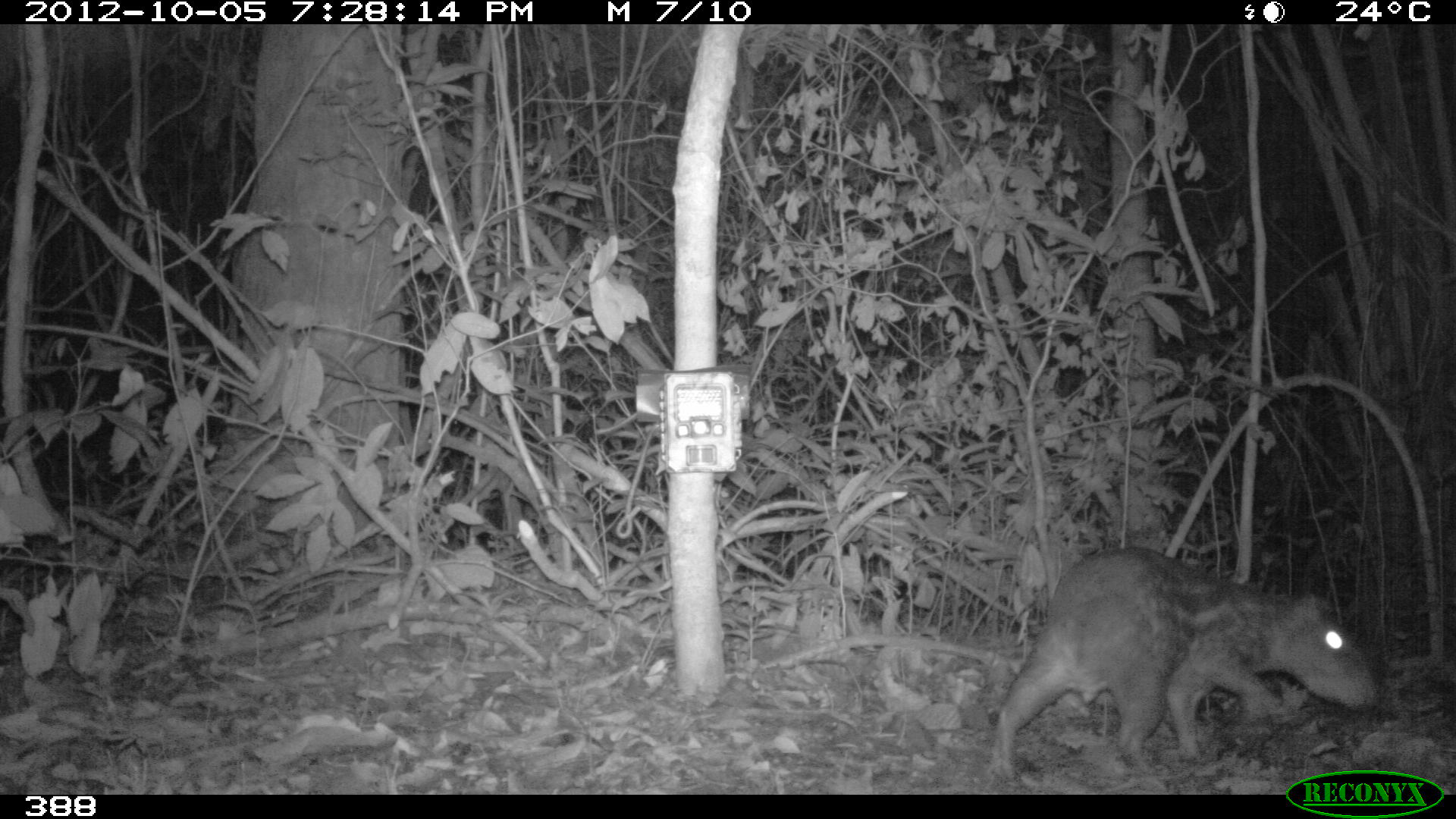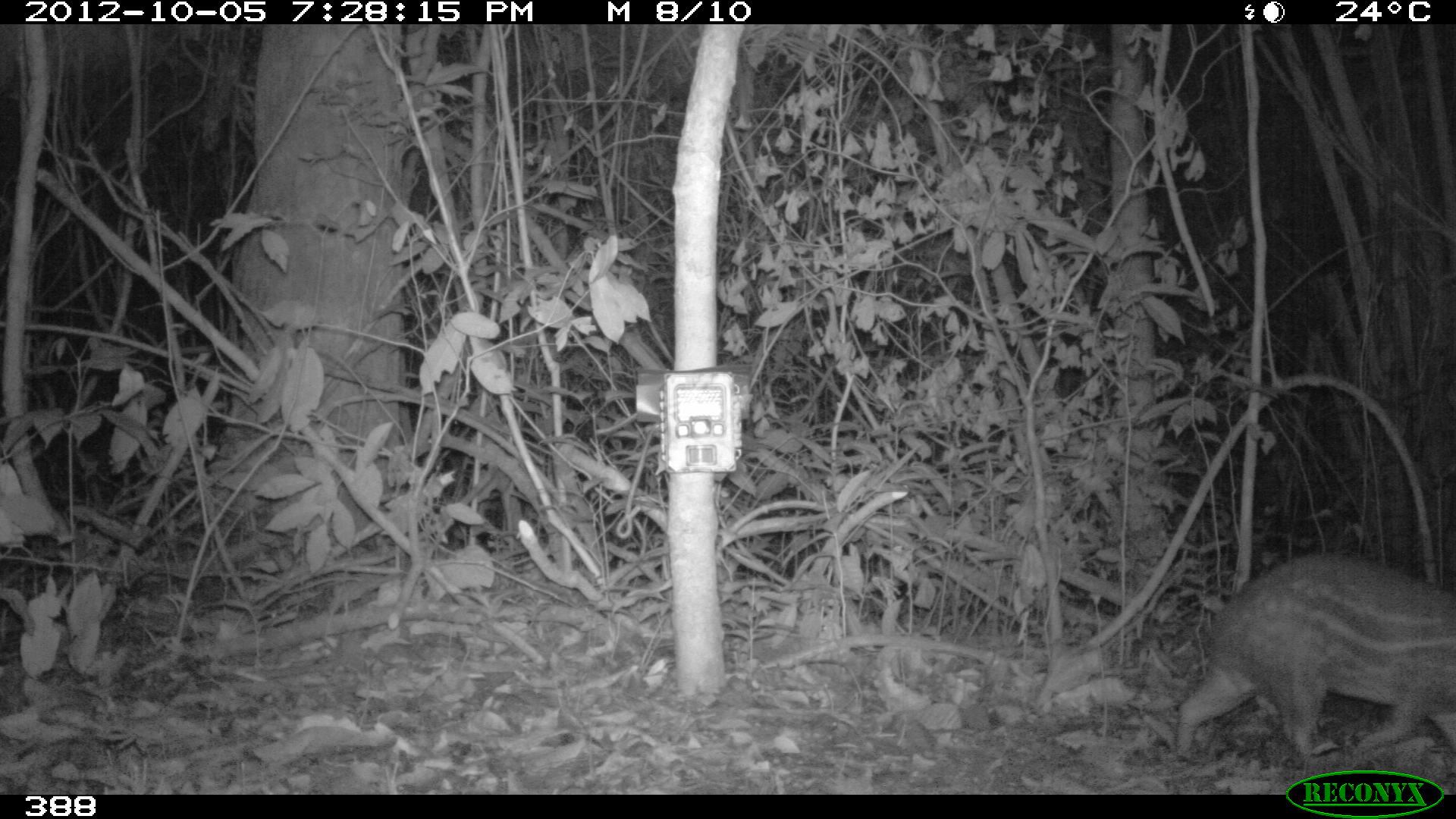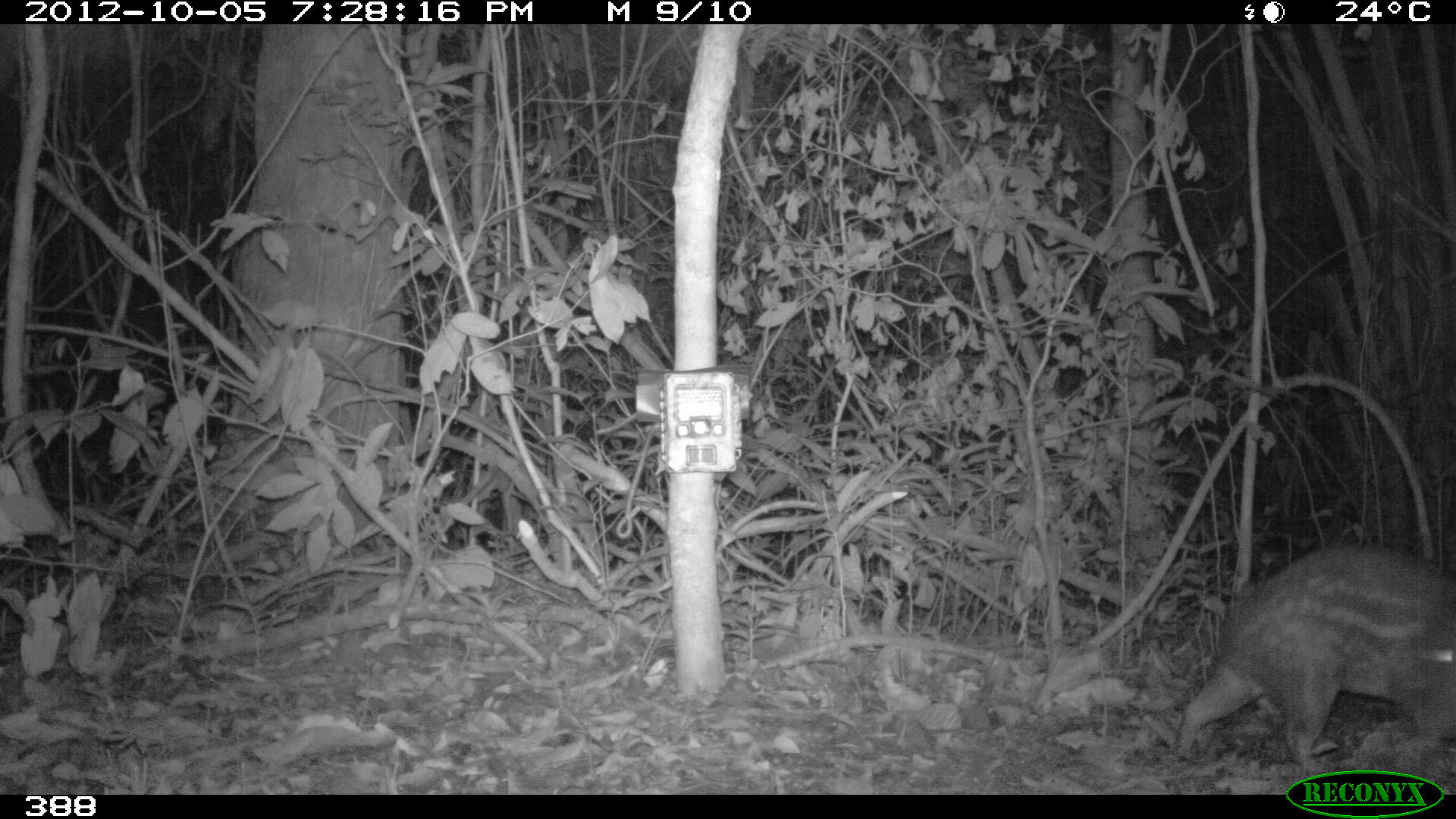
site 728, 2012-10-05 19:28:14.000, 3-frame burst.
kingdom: Animalia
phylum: Chordata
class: Mammalia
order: Rodentia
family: Cuniculidae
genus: Cuniculus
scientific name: Cuniculus paca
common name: spotted paca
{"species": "Cuniculus paca (spotted paca)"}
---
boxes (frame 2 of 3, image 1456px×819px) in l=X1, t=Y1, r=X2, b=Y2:
cuniculus paca: l=1173, t=552, r=1456, b=765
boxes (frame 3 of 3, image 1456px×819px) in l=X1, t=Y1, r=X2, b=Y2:
cuniculus paca: l=1169, t=540, r=1454, b=782